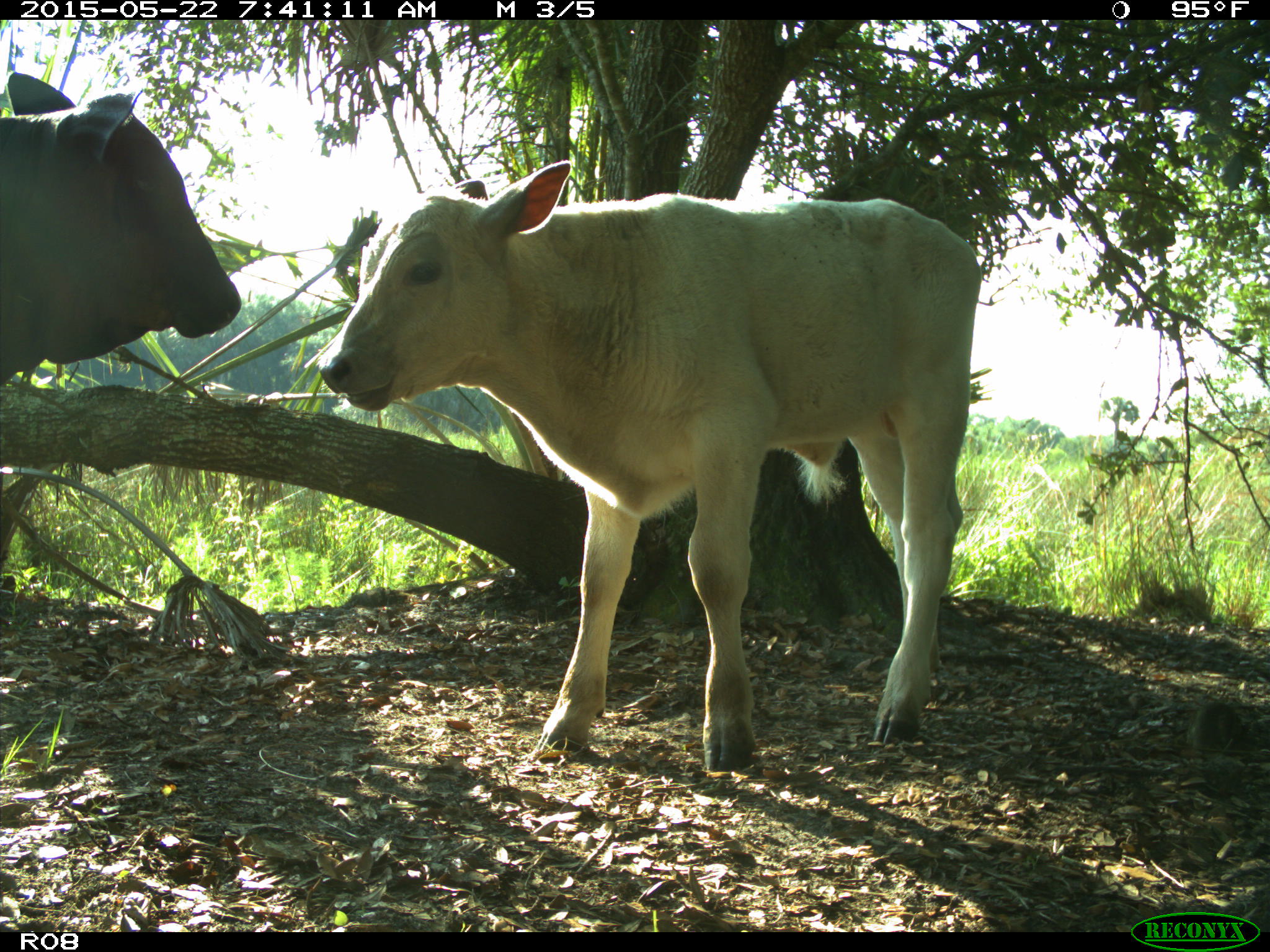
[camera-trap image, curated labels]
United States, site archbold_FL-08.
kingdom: Animalia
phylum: Chordata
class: Mammalia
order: Artiodactyla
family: Bovidae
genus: Bos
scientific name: Bos taurus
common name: domestic cow